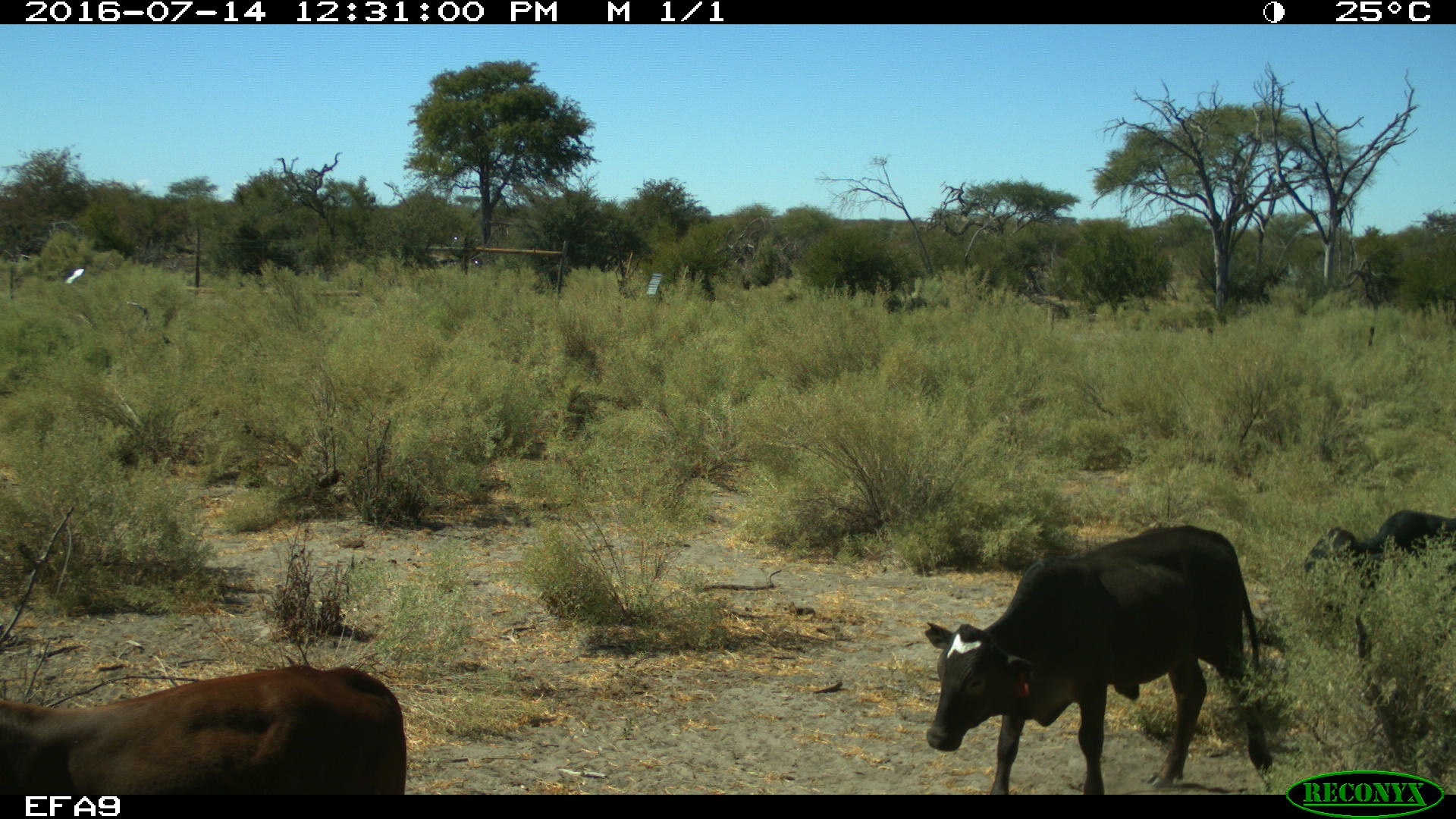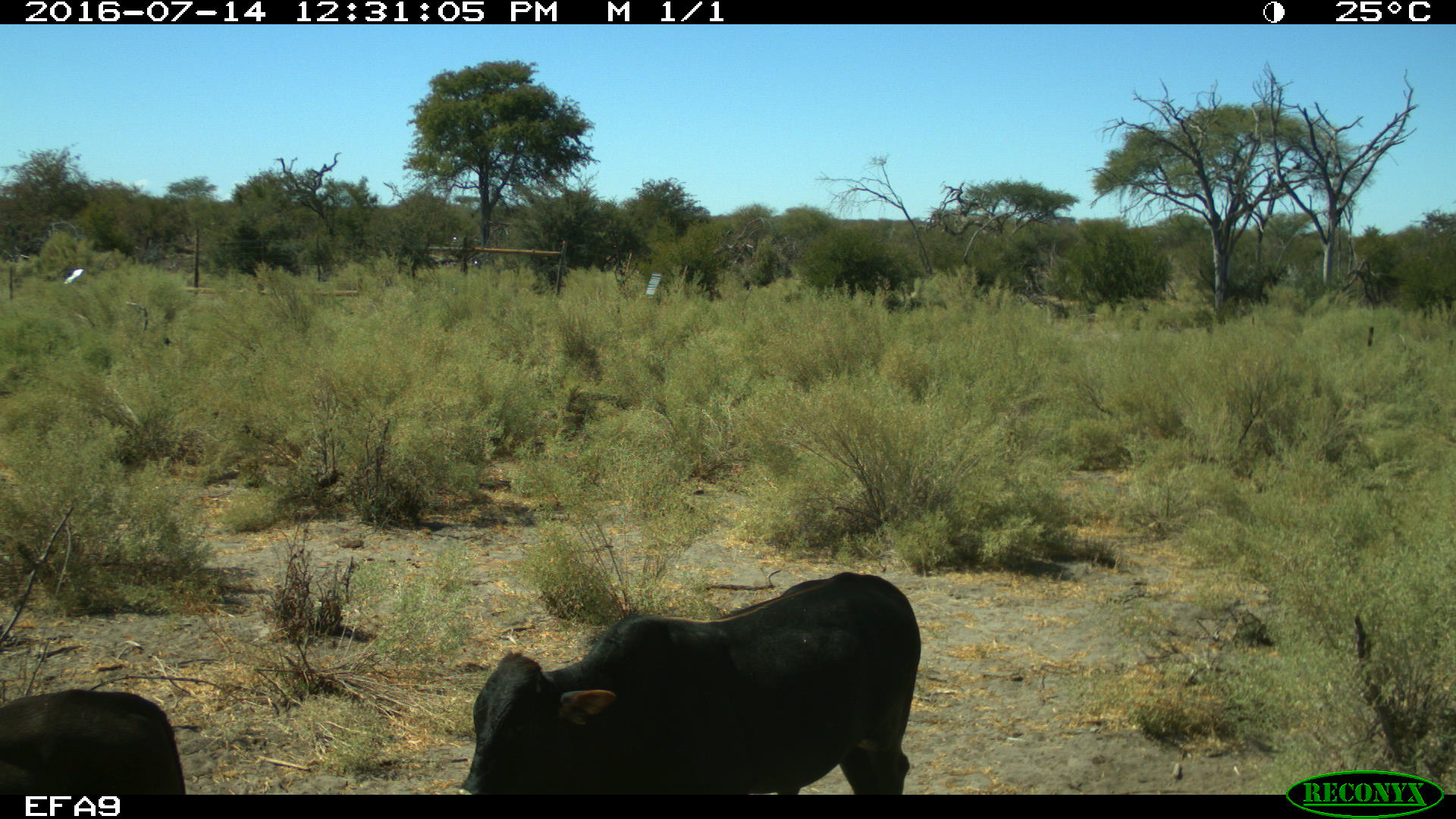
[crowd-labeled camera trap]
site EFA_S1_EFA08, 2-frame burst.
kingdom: Animalia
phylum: Chordata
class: Mammalia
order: Artiodactyla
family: Bovidae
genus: Bos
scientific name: Bos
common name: cattle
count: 3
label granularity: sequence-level